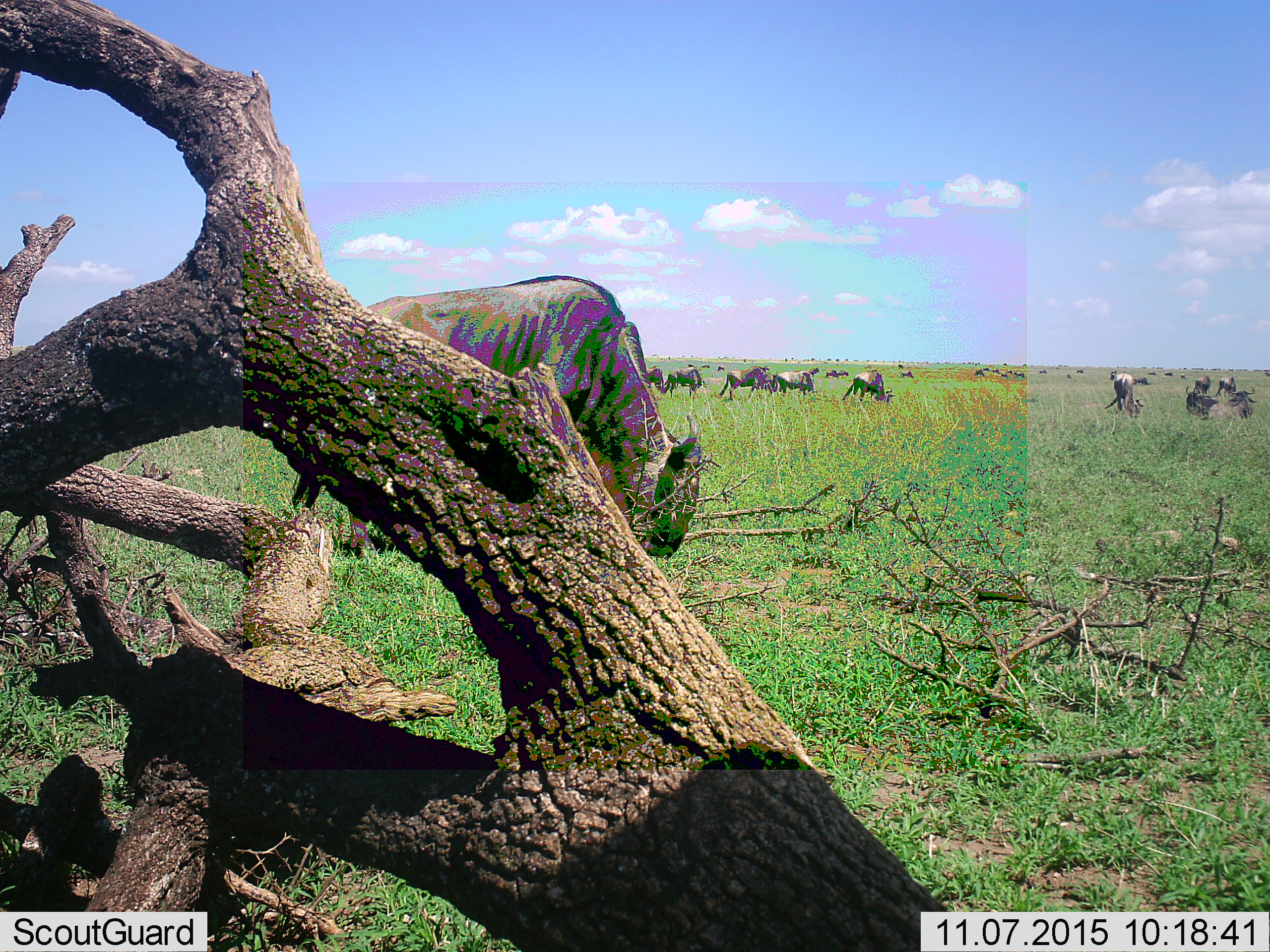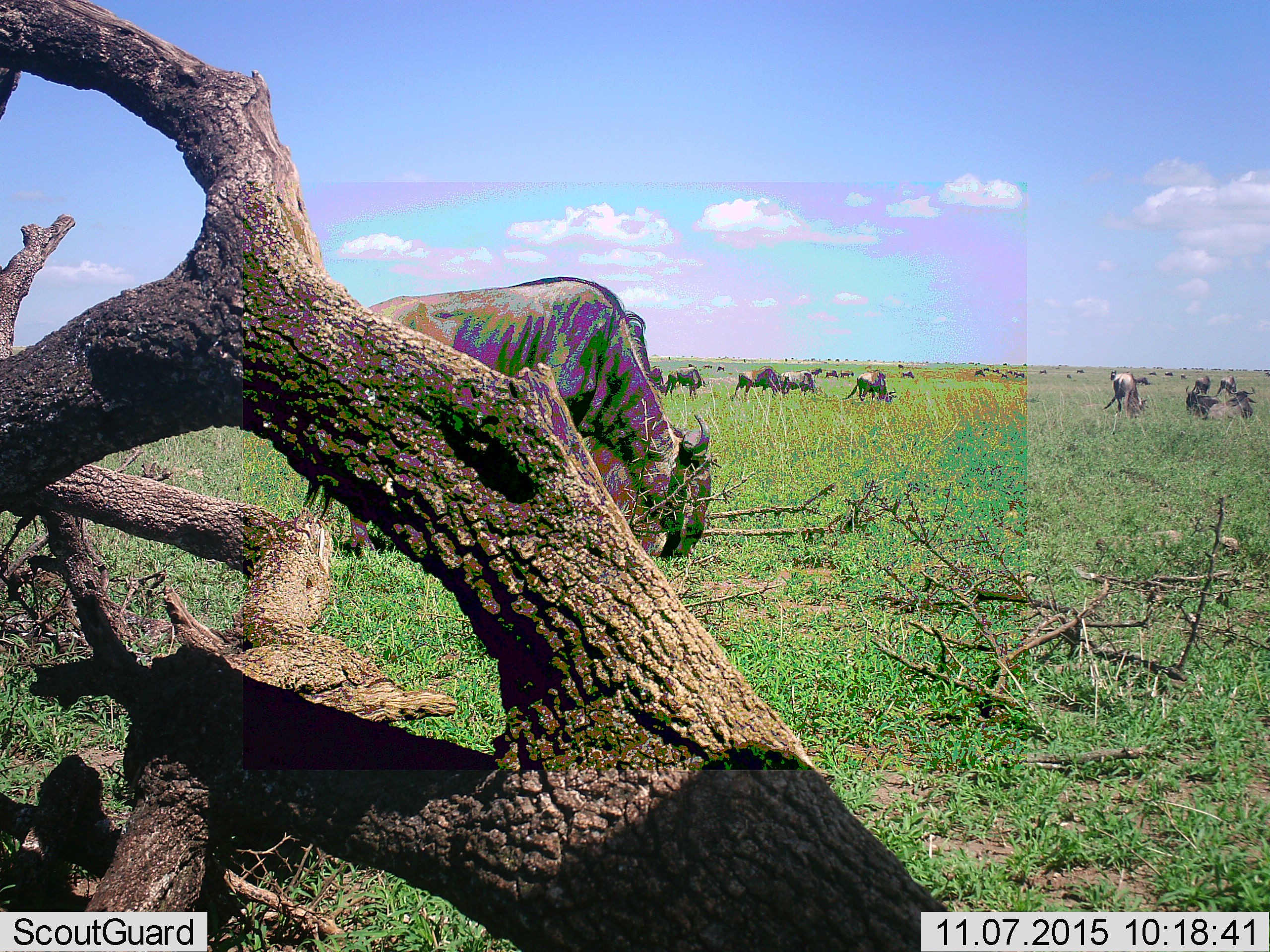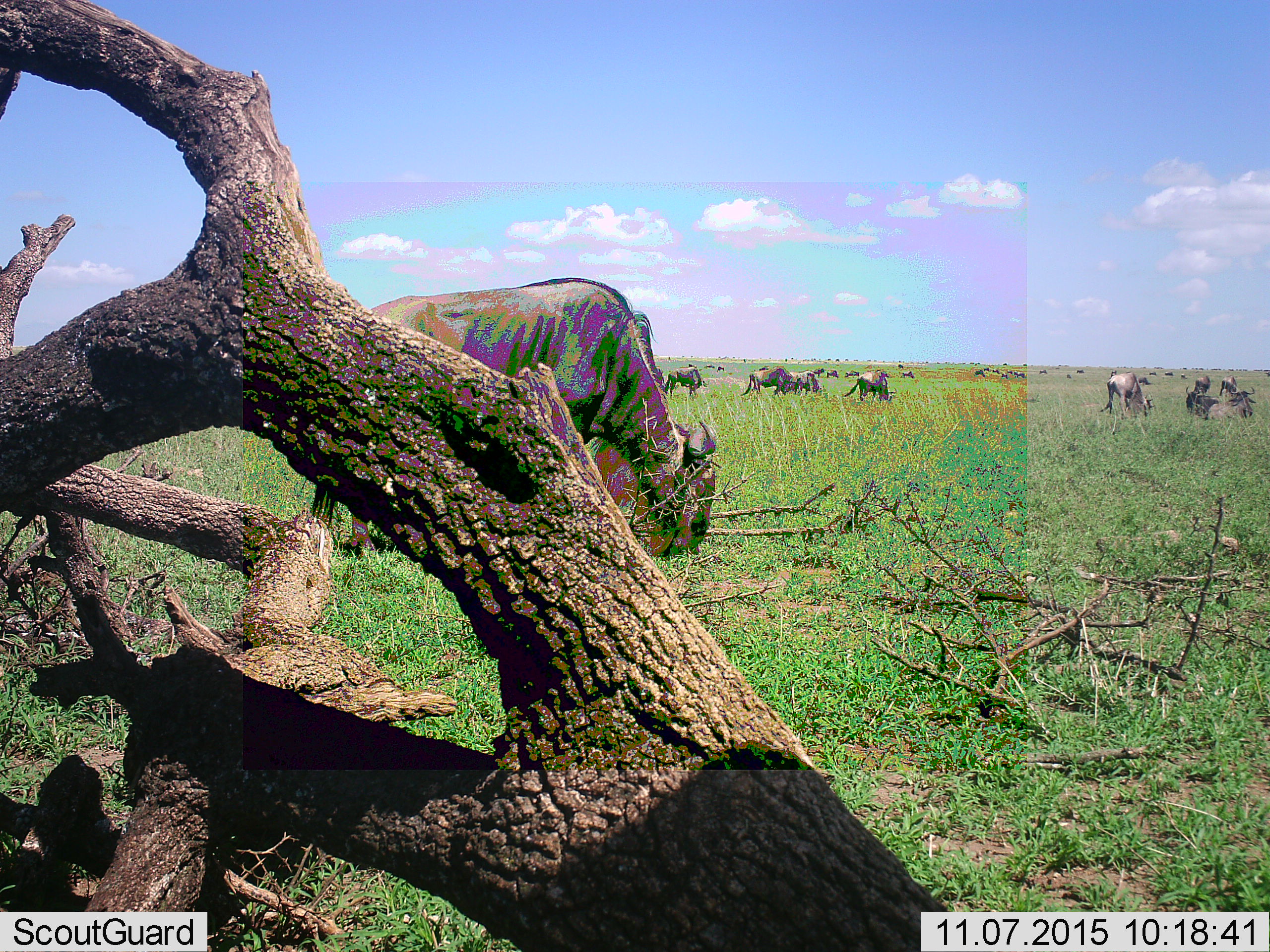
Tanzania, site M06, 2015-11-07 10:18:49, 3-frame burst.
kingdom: Animalia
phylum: Chordata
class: Mammalia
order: Artiodactyla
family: Bovidae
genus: Connochaetes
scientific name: Connochaetes taurinus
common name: blue wildebeest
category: wildebeest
Wildebeest (blue wildebeest) (Connochaetes taurinus), count 11-50. Behavior (volunteer vote fractions): standing 44%, resting 22%, moving 33%, interacting 11%. Young present (vote fraction): 11%. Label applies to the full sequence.